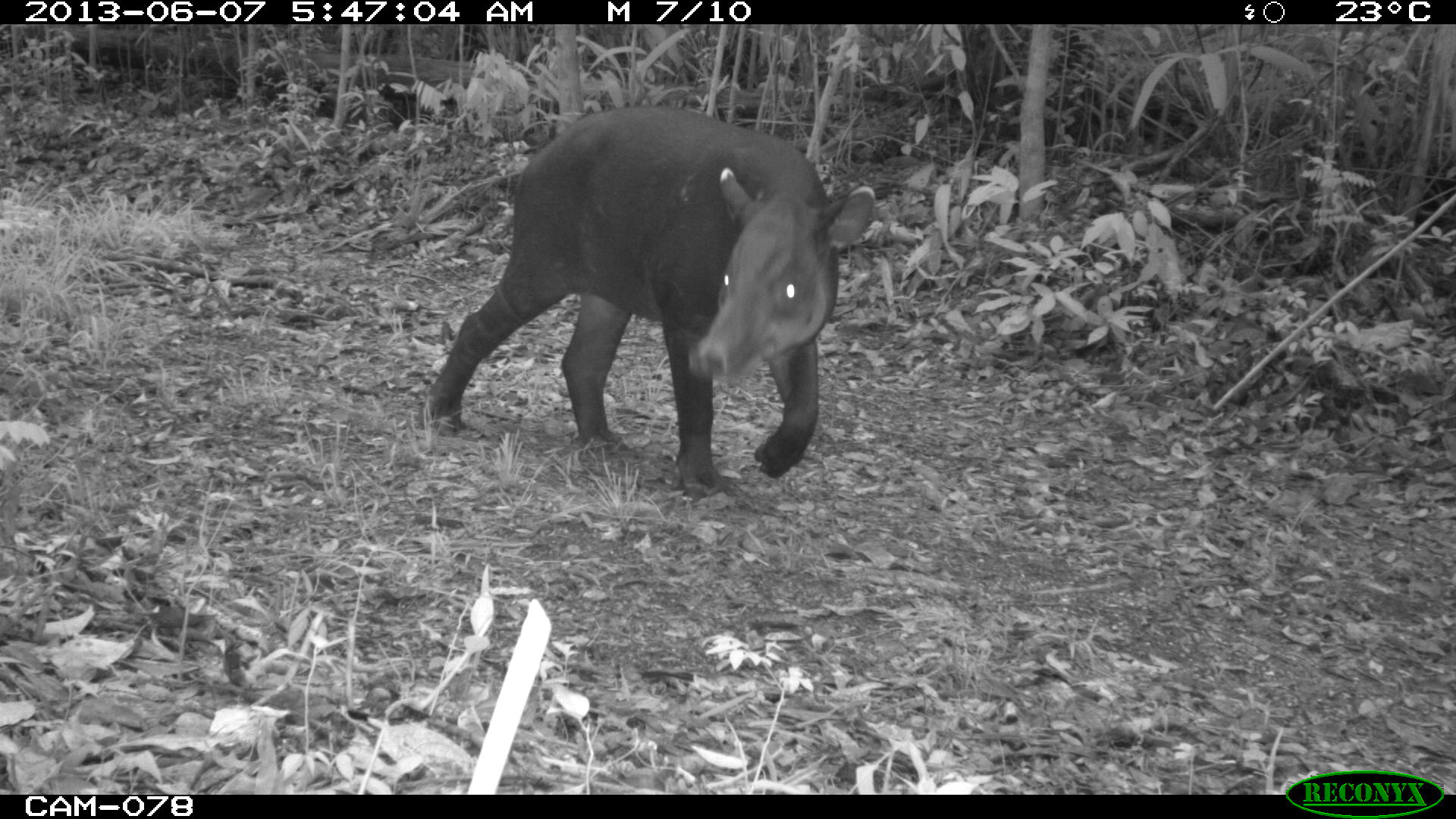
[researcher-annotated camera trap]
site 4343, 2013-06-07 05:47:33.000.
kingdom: Animalia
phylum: Chordata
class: Mammalia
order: Perissodactyla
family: Tapiridae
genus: Tapirus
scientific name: Tapirus bairdii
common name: baird's tapir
Tapirus bairdii (baird's tapir), count 1, sex male.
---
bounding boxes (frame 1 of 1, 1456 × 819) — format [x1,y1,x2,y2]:
tapirus bairdii: [413,99,878,484]